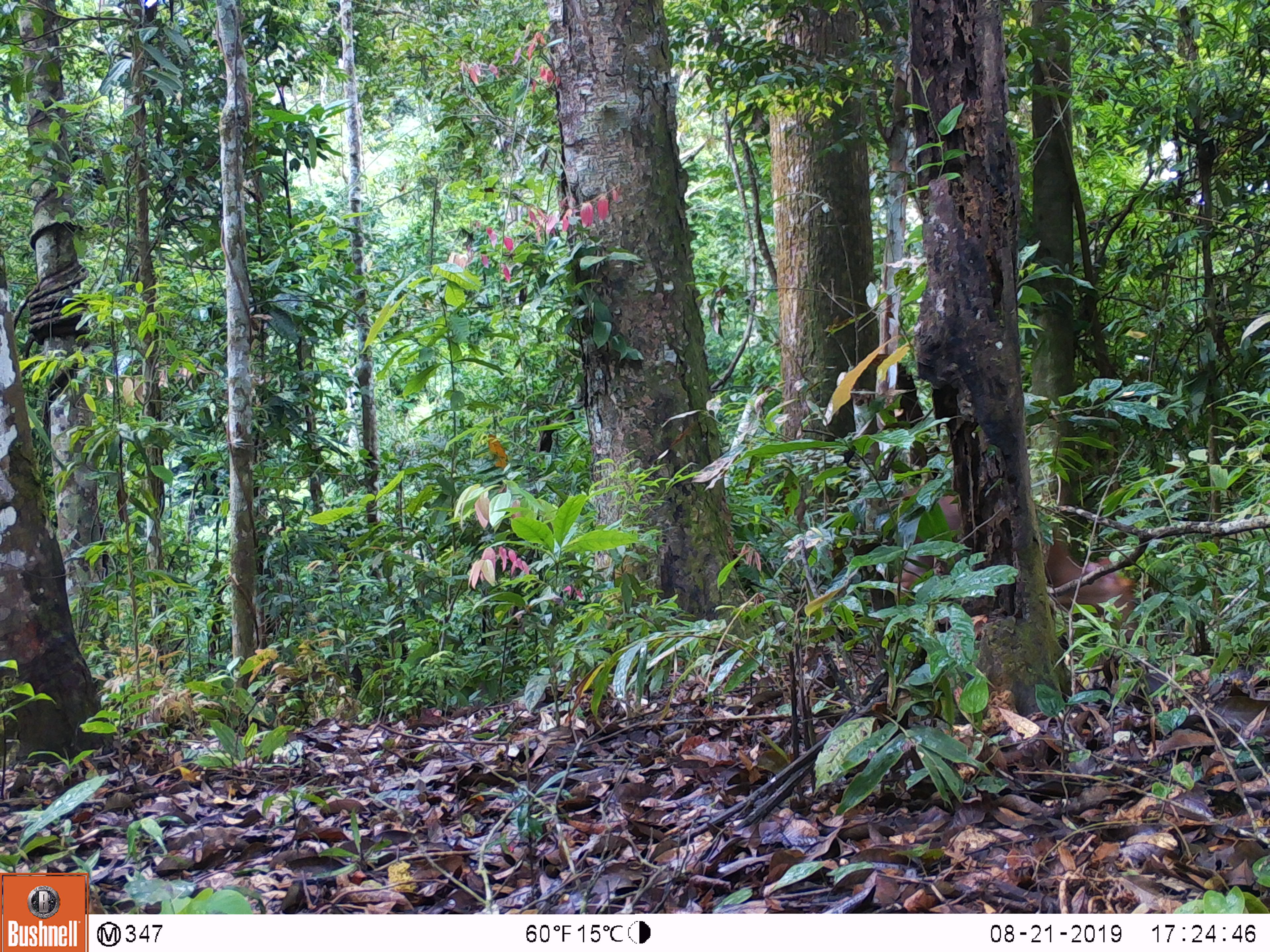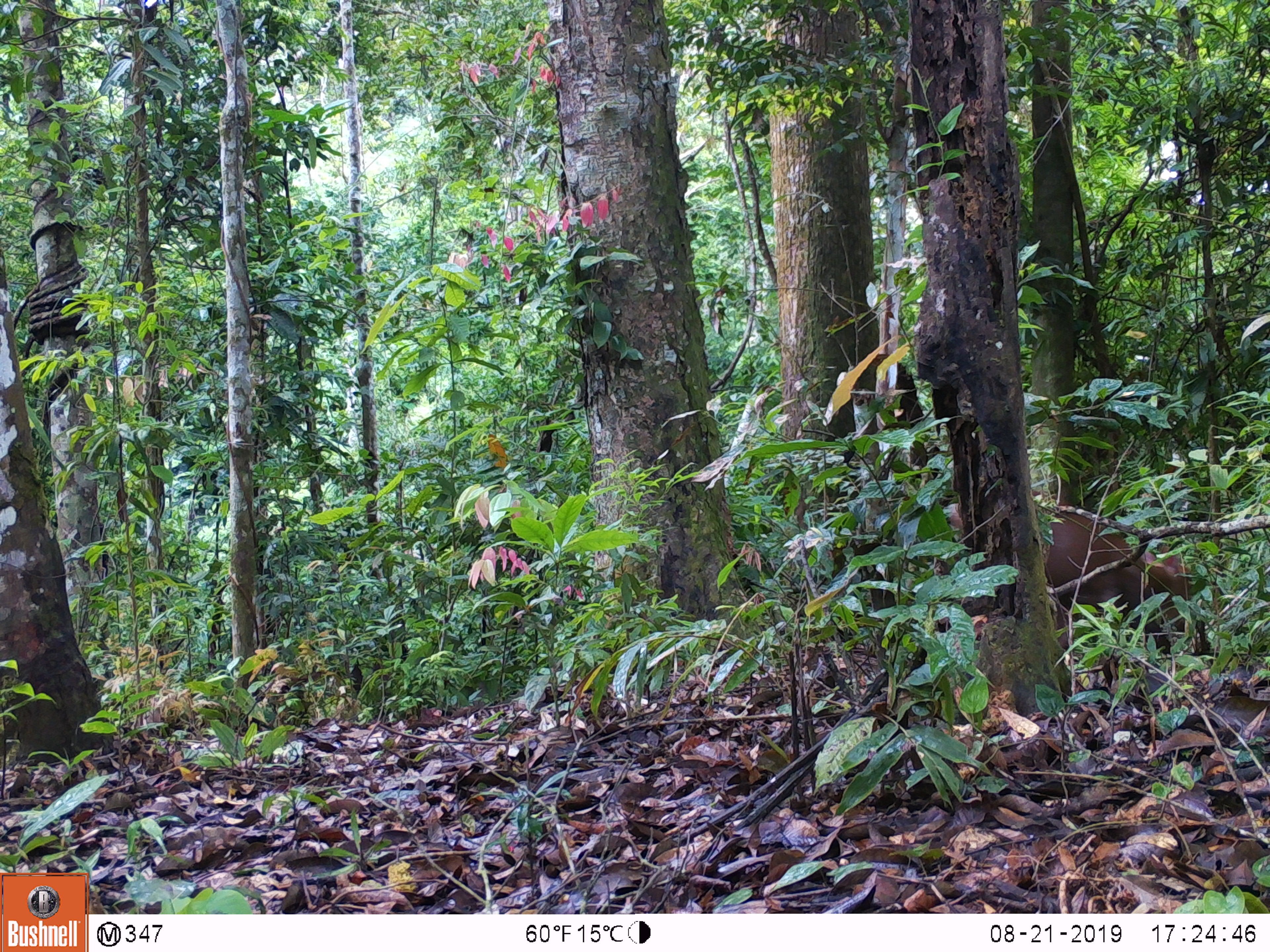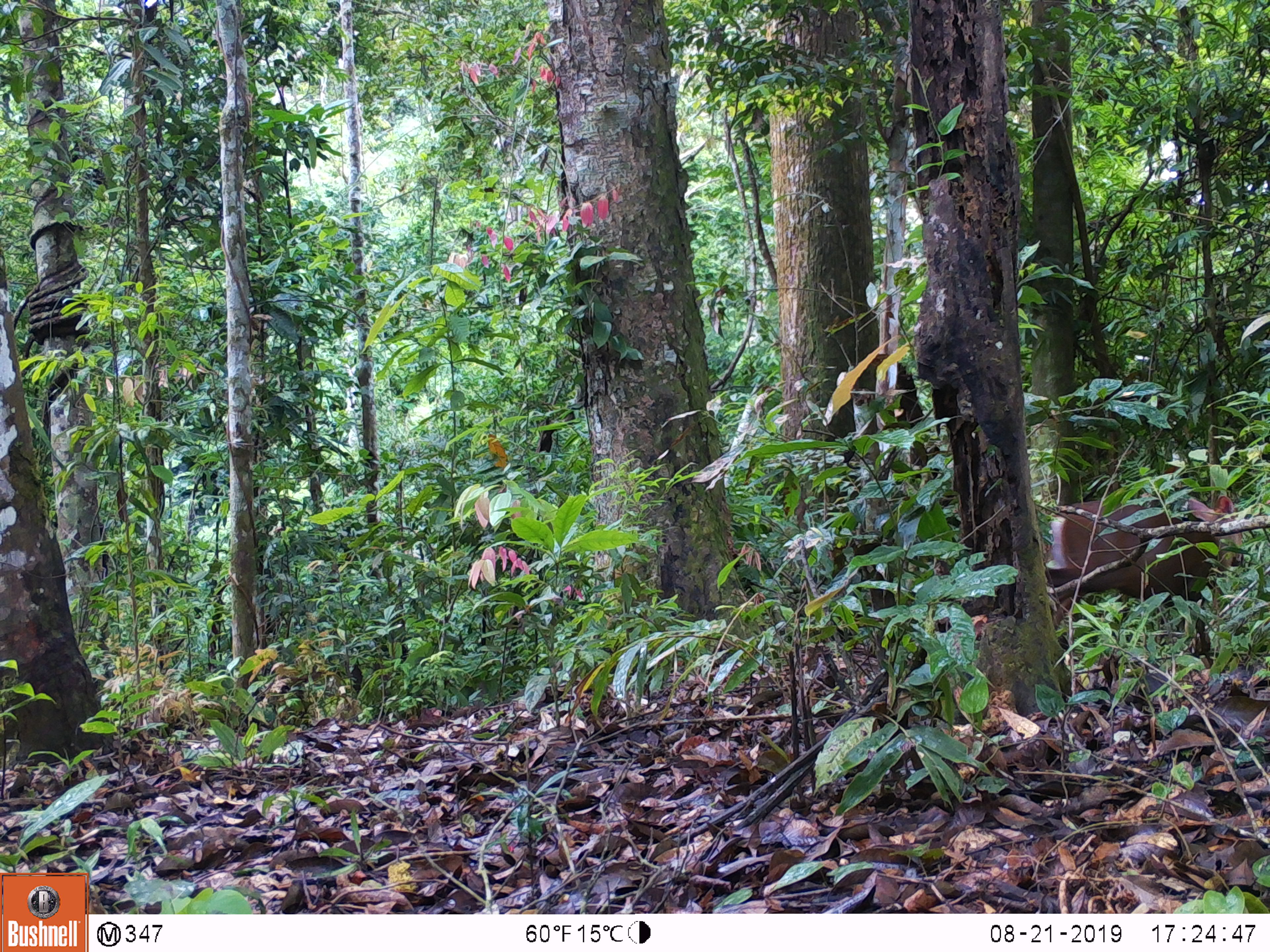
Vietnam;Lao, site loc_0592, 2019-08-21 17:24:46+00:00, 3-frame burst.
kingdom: Animalia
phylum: Chordata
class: Mammalia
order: Artiodactyla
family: Cervidae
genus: Muntiacus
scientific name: Muntiacus rooseveltorum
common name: roosevelt's muntjac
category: roosevelts muntjac group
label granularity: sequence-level